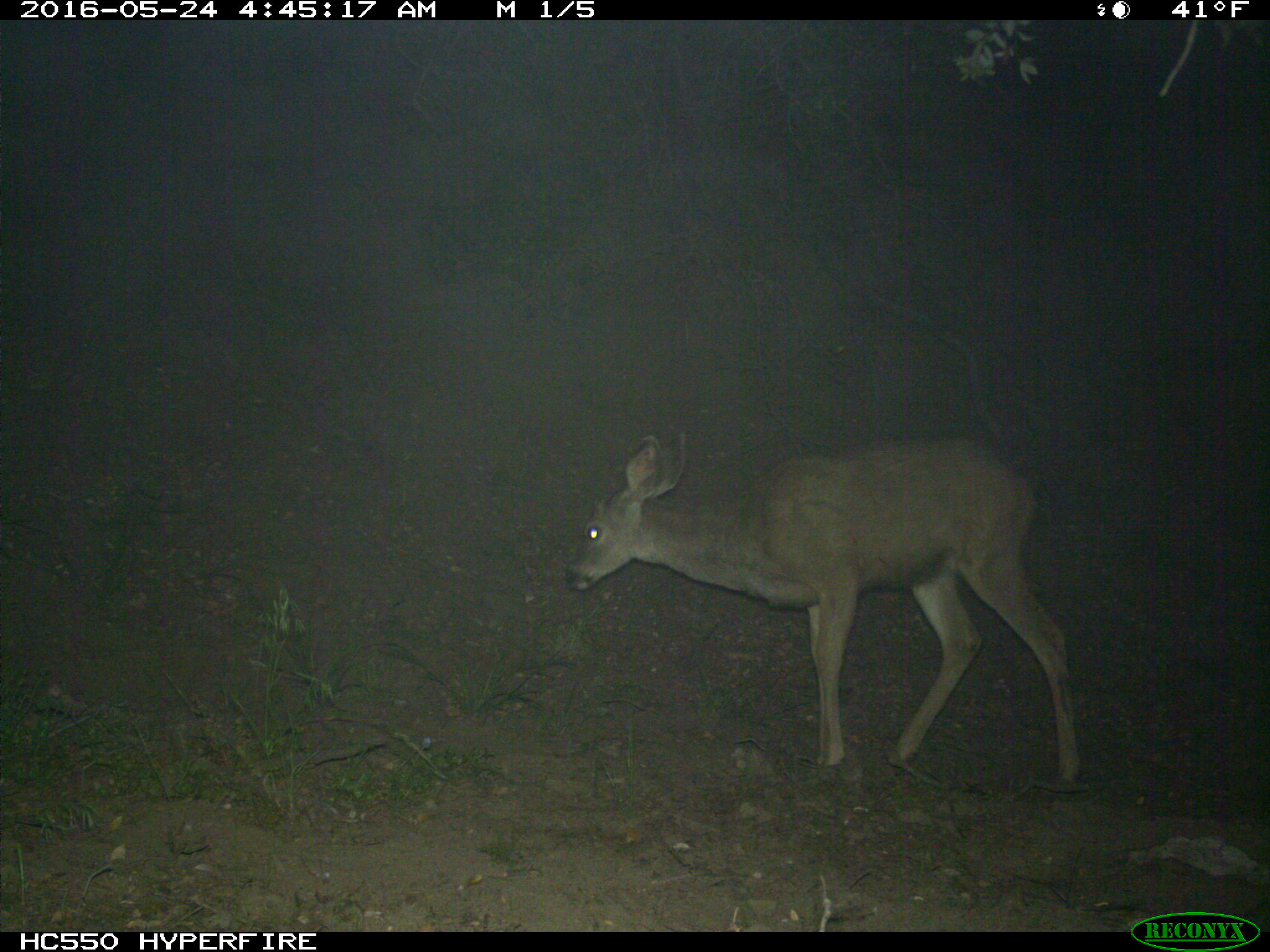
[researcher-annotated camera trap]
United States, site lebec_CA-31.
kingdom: Animalia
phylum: Chordata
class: Mammalia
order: Artiodactyla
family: Cervidae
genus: Odocoileus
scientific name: Odocoileus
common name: deer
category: unidentified deer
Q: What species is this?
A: Unidentified deer (deer) (Odocoileus).